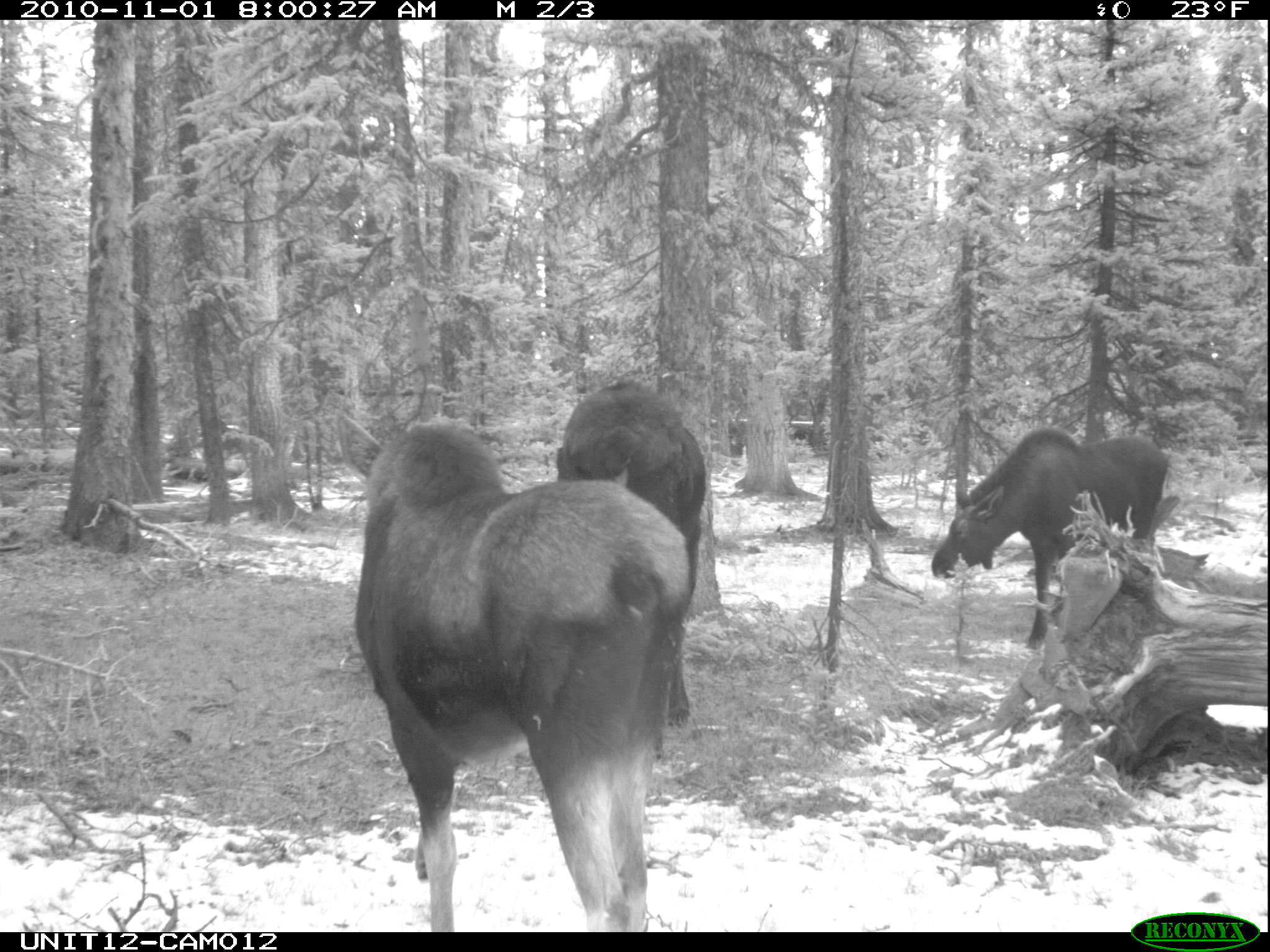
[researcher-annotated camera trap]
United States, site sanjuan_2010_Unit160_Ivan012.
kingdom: Animalia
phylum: Chordata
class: Mammalia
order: Artiodactyla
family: Cervidae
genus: Alces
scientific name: Alces alces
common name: moose